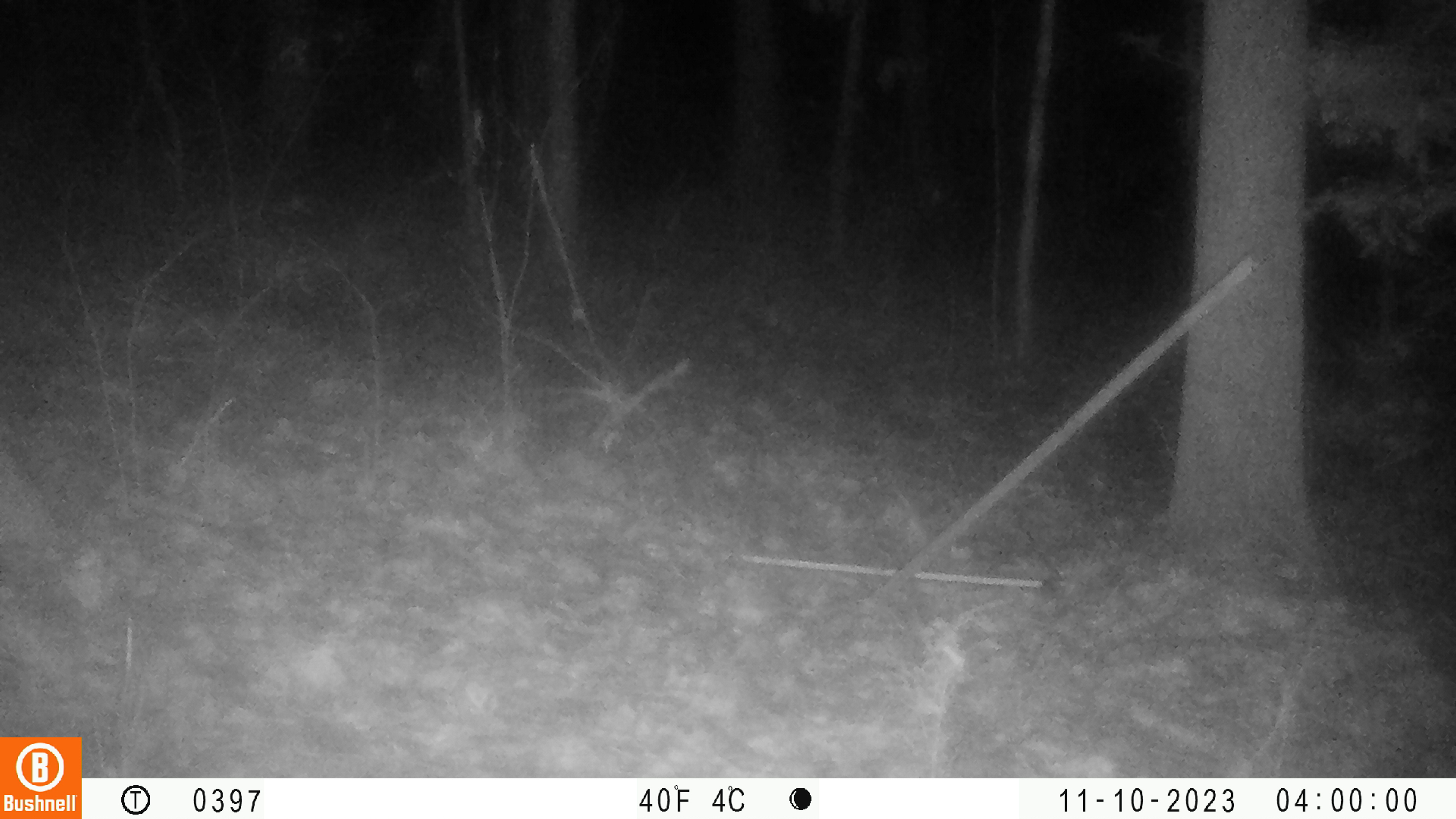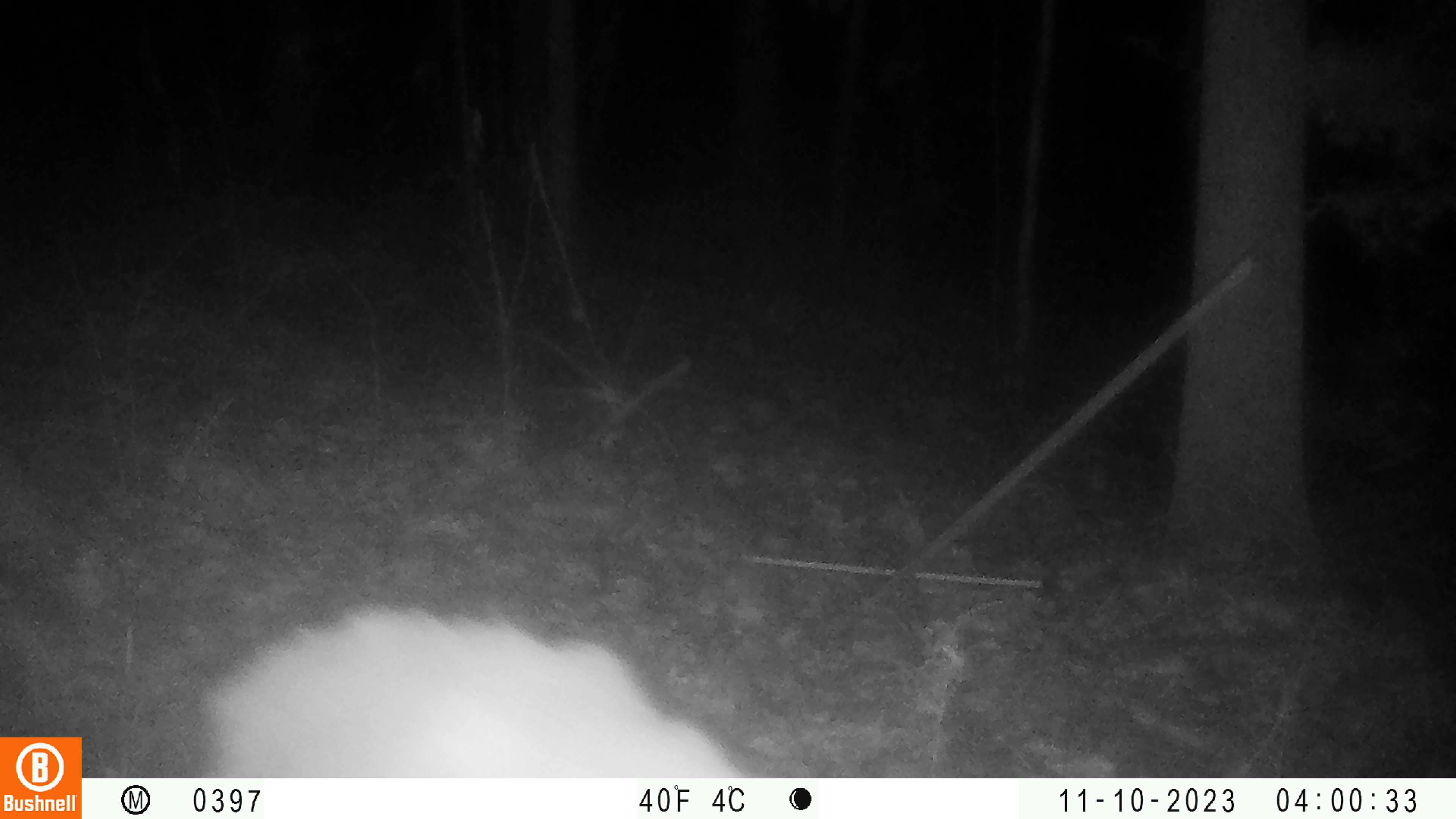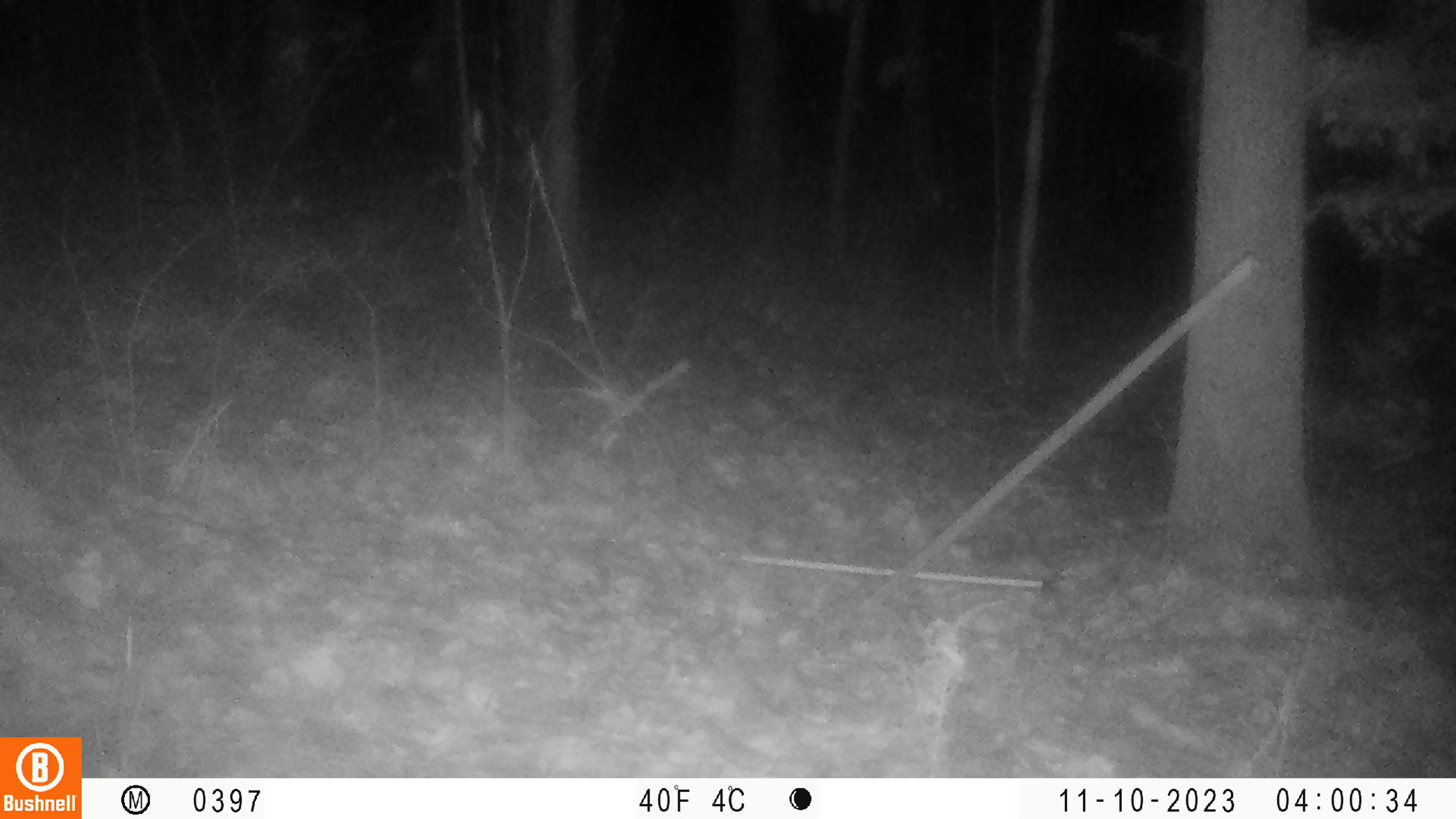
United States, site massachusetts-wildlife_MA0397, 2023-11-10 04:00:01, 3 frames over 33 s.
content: unidentified animal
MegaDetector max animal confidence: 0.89